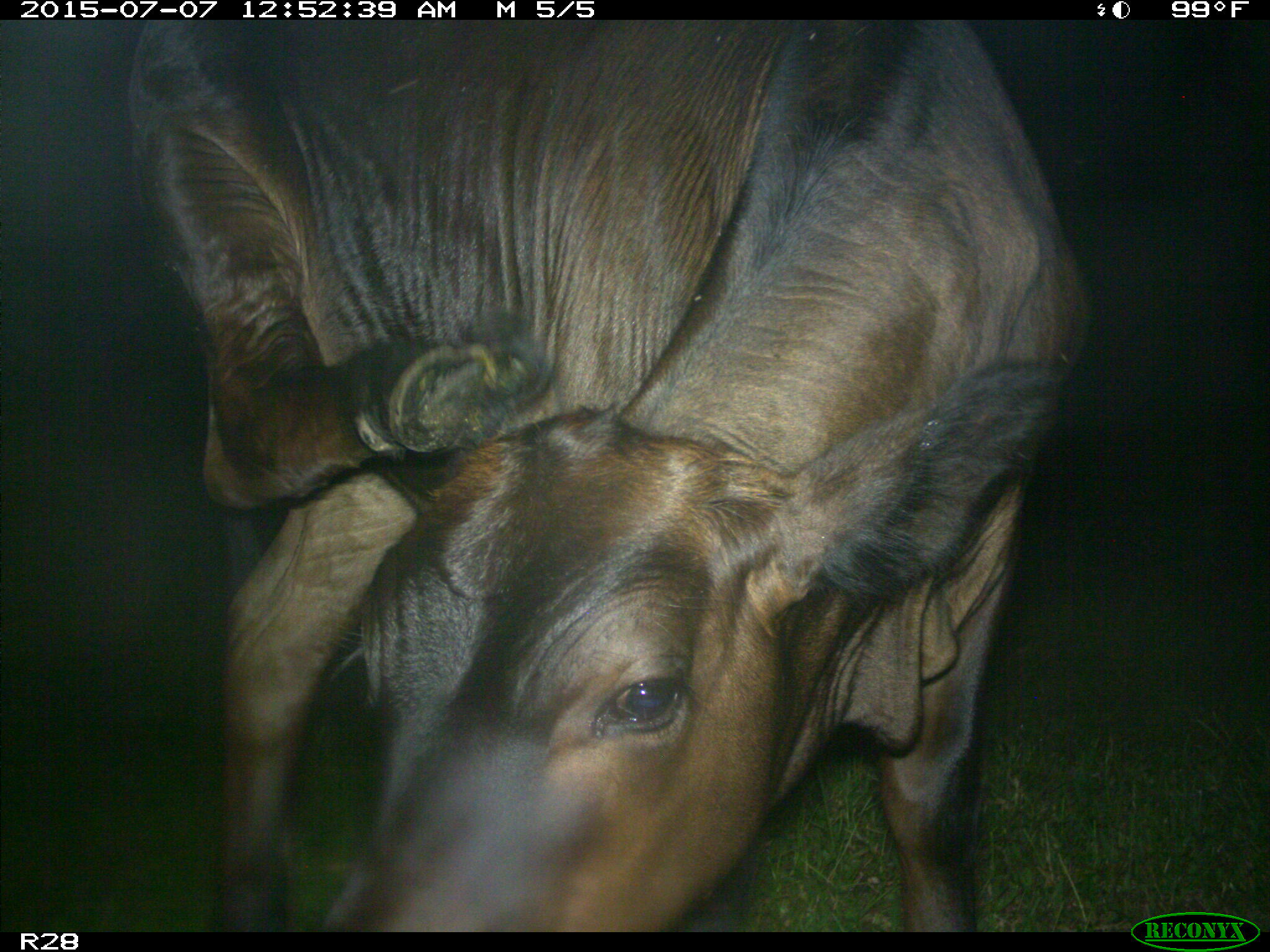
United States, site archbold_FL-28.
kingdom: Animalia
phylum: Chordata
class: Mammalia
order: Artiodactyla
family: Bovidae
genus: Bos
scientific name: Bos taurus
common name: domestic cow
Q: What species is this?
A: Bos taurus (domestic cow).